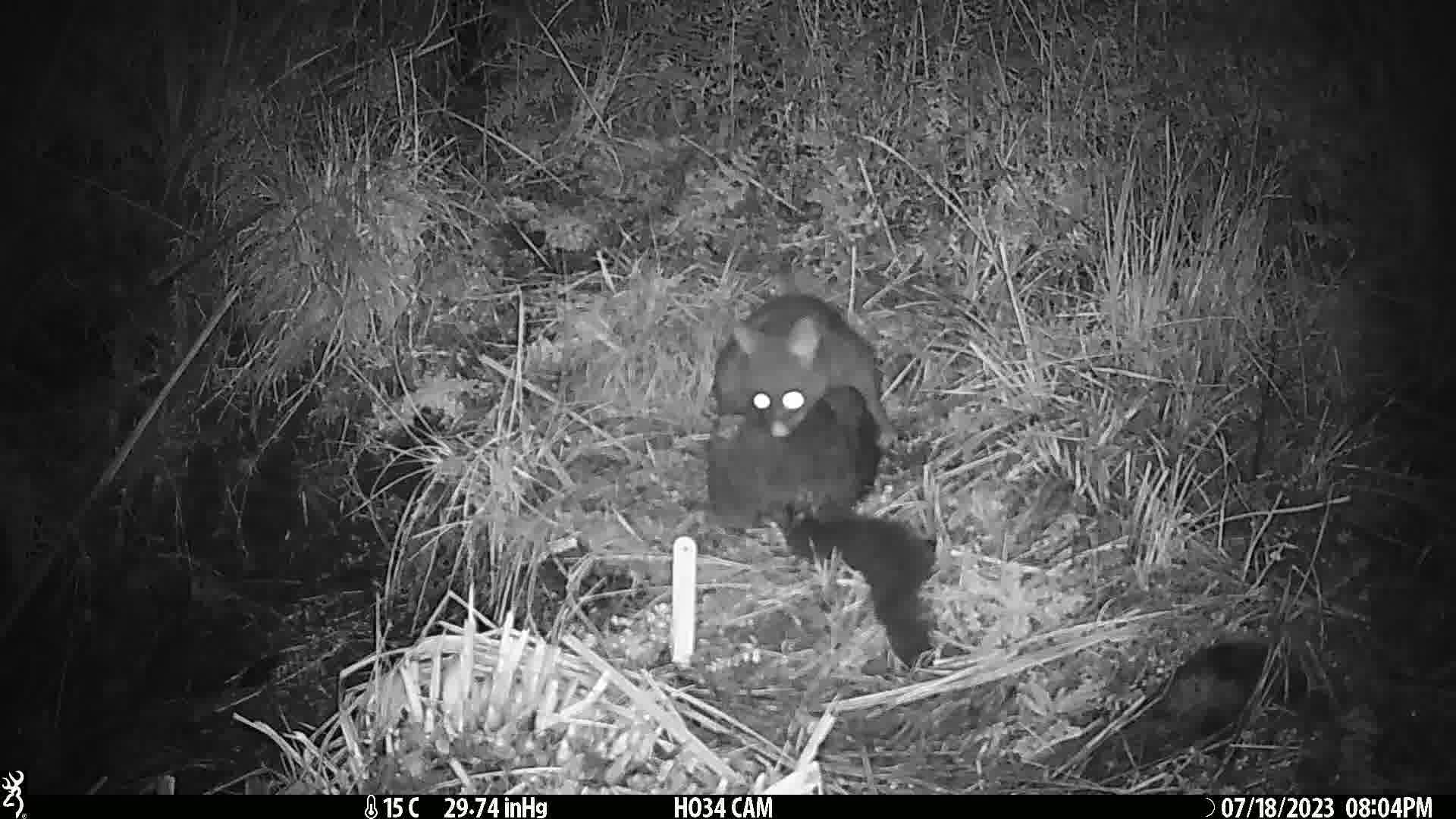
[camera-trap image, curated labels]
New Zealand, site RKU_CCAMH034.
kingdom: Animalia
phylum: Chordata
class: Mammalia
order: Diprotodontia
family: Phalangeridae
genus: Trichosurus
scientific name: Trichosurus vulpecula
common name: common brushtail possum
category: possum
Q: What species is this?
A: Possum (common brushtail possum) (Trichosurus vulpecula).